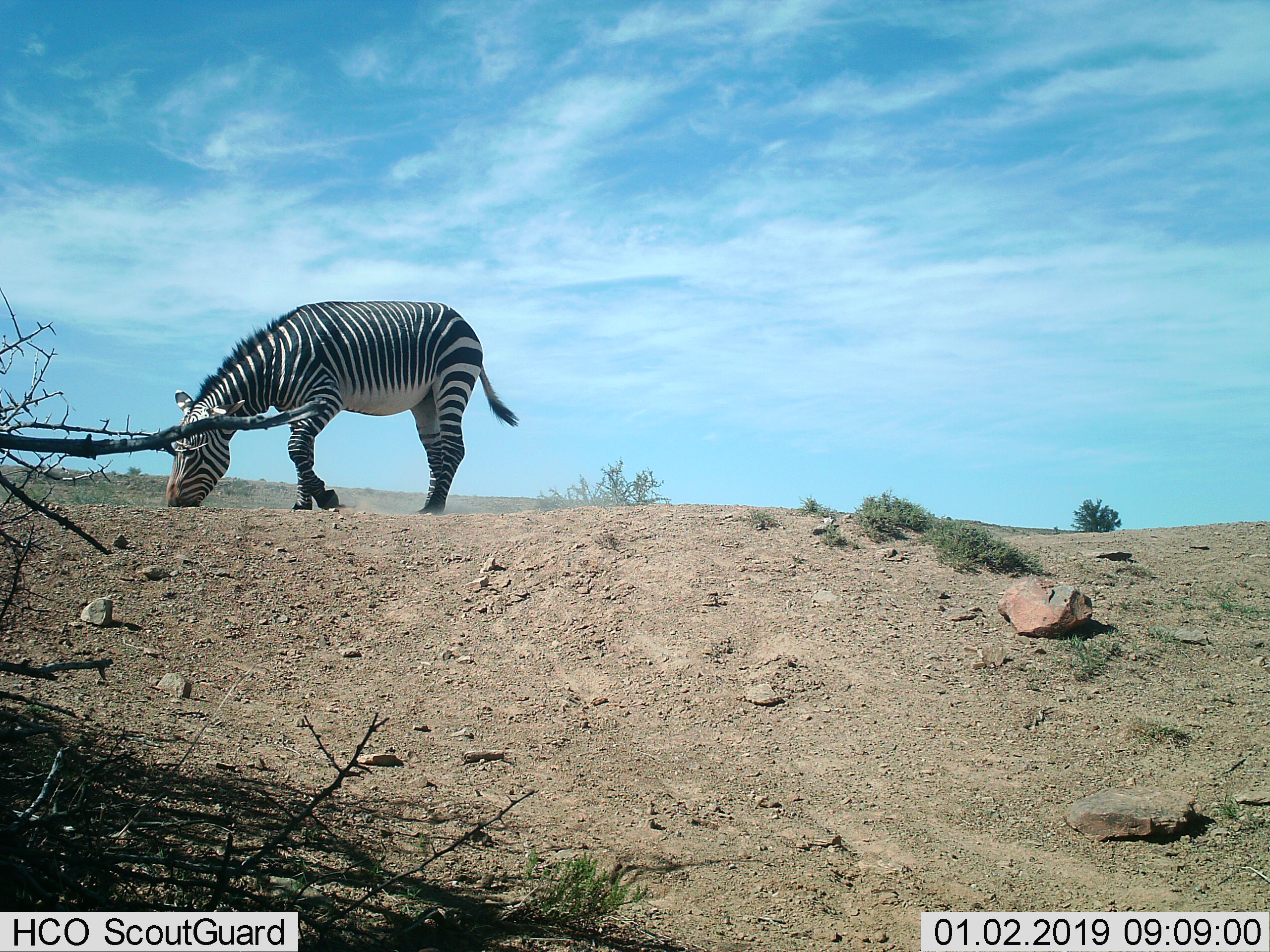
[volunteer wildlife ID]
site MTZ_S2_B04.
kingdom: Animalia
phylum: Chordata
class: Mammalia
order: Perissodactyla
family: Equidae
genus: Equus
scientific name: Equus zebra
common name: mountain zebra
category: zebramountain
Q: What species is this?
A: Zebramountain (mountain zebra) (Equus zebra).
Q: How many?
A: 1.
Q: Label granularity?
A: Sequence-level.